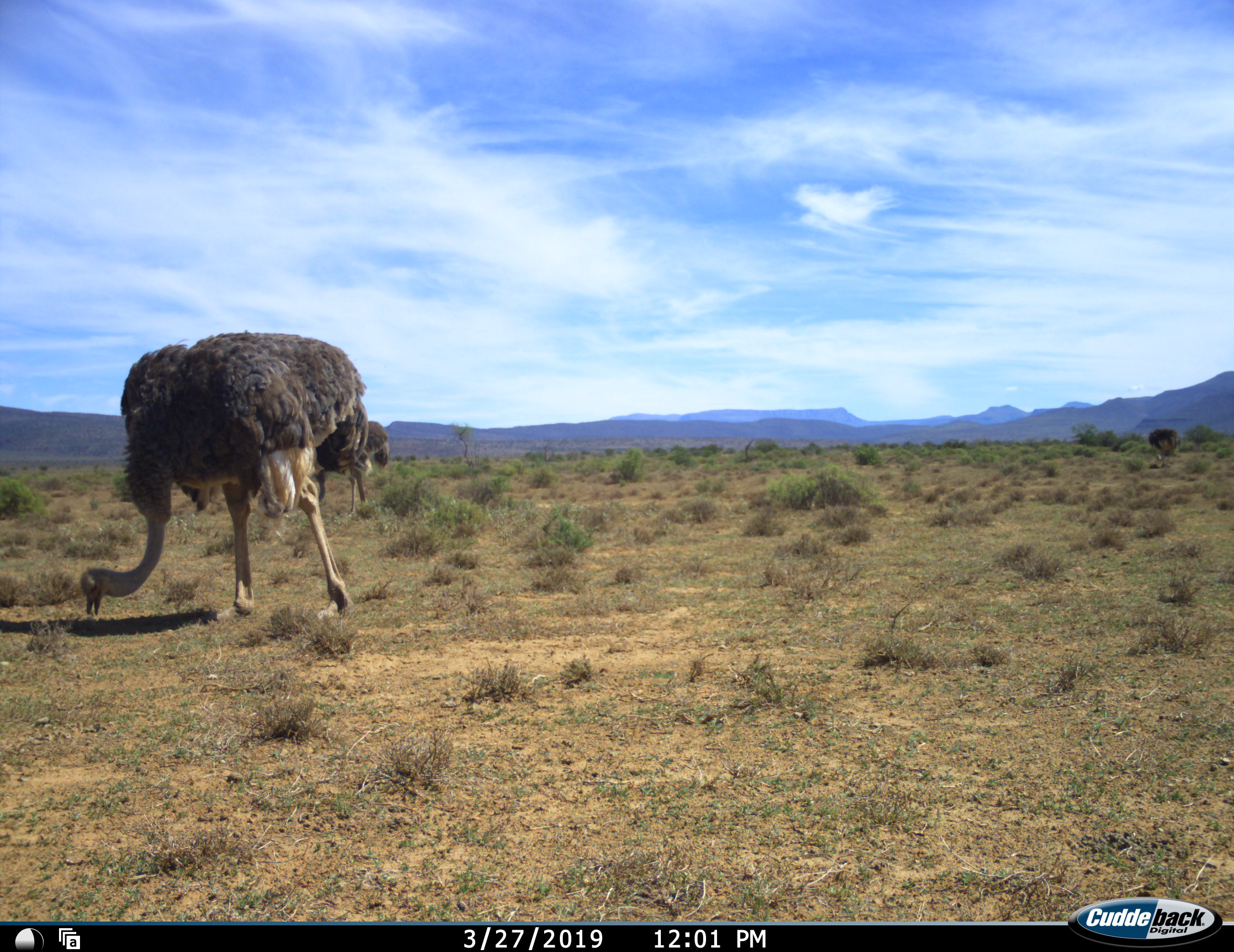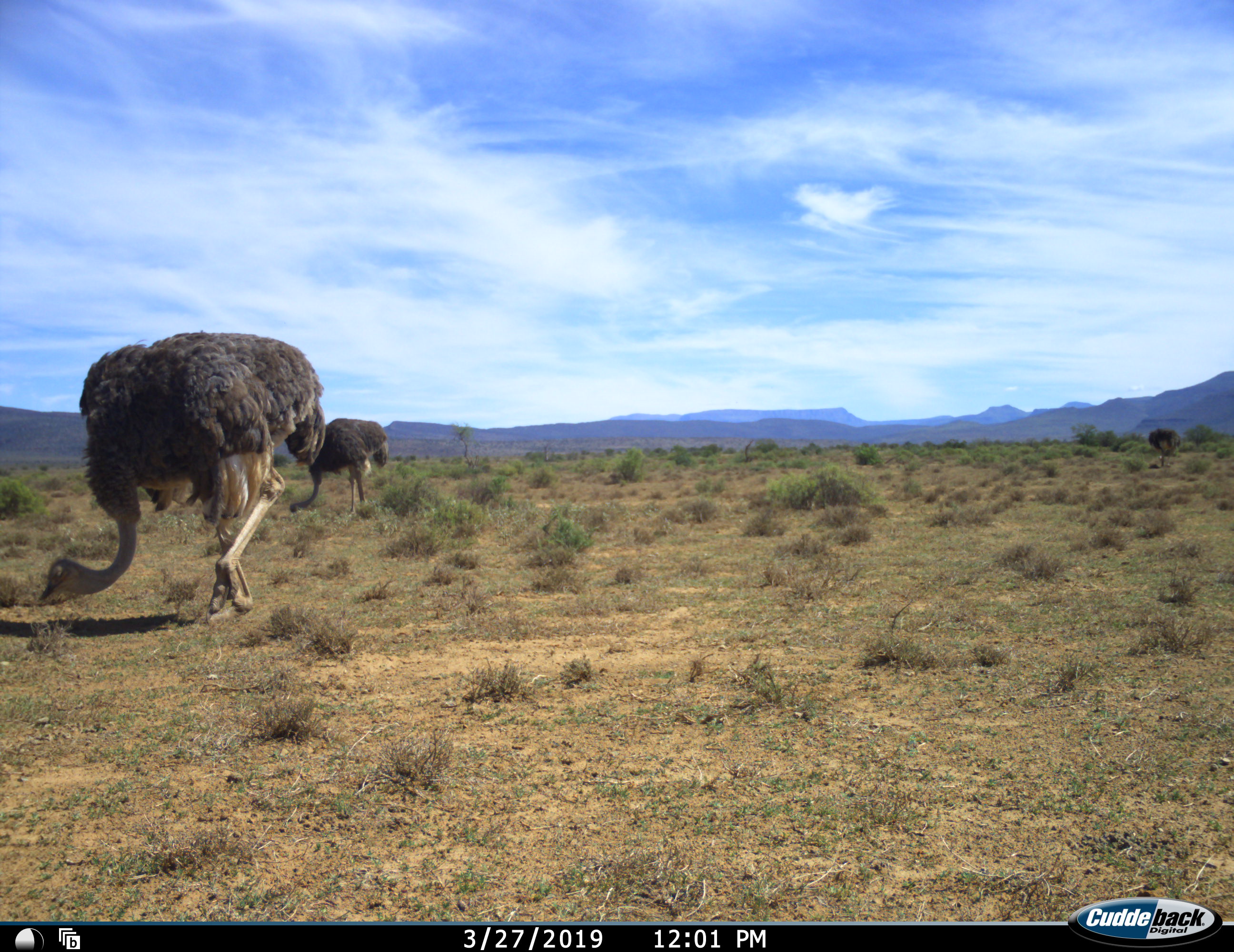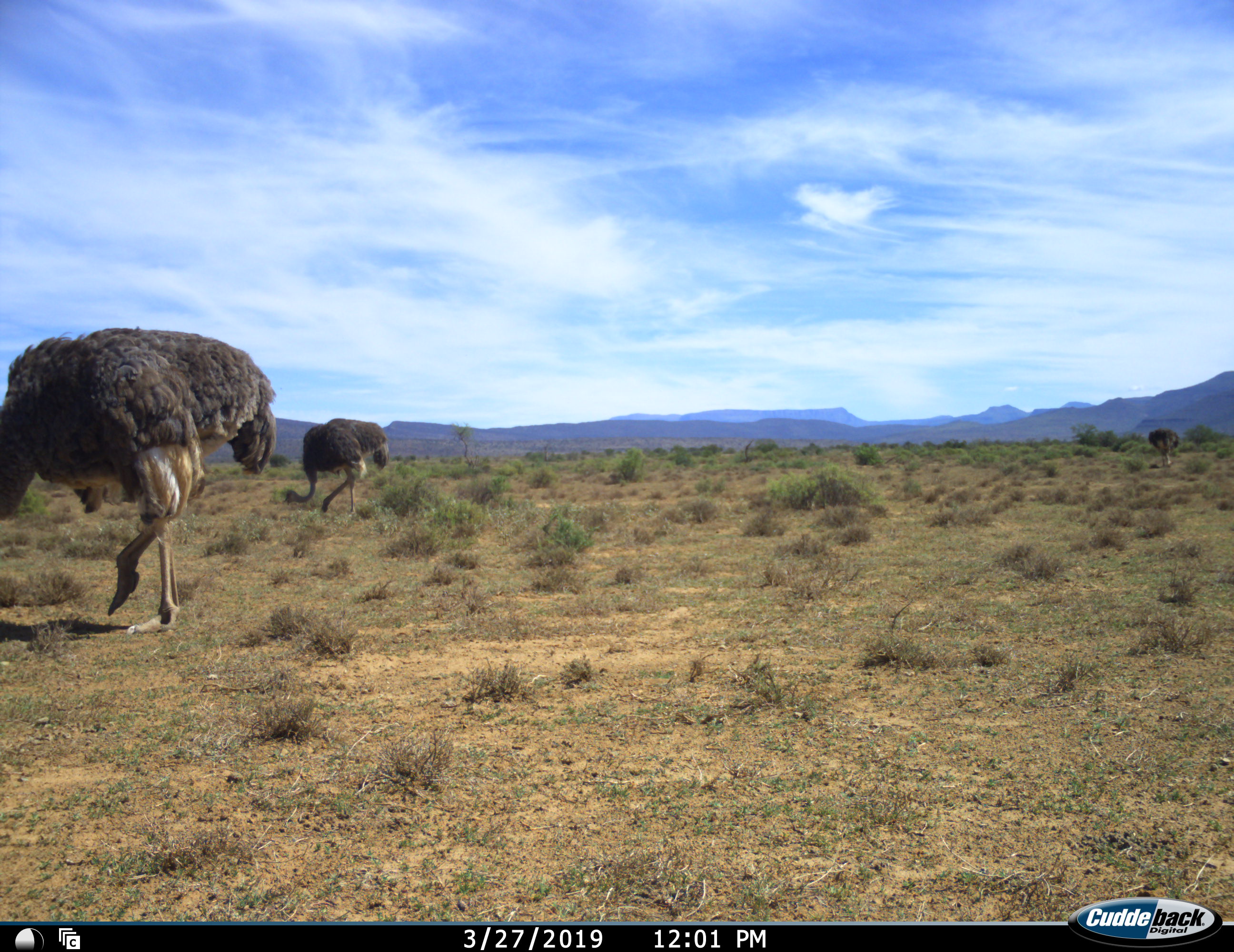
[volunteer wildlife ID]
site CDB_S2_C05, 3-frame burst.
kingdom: Animalia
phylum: Chordata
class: Aves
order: Struthioniformes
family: Struthionidae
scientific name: Struthionidae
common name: ostrich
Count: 2.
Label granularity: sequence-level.